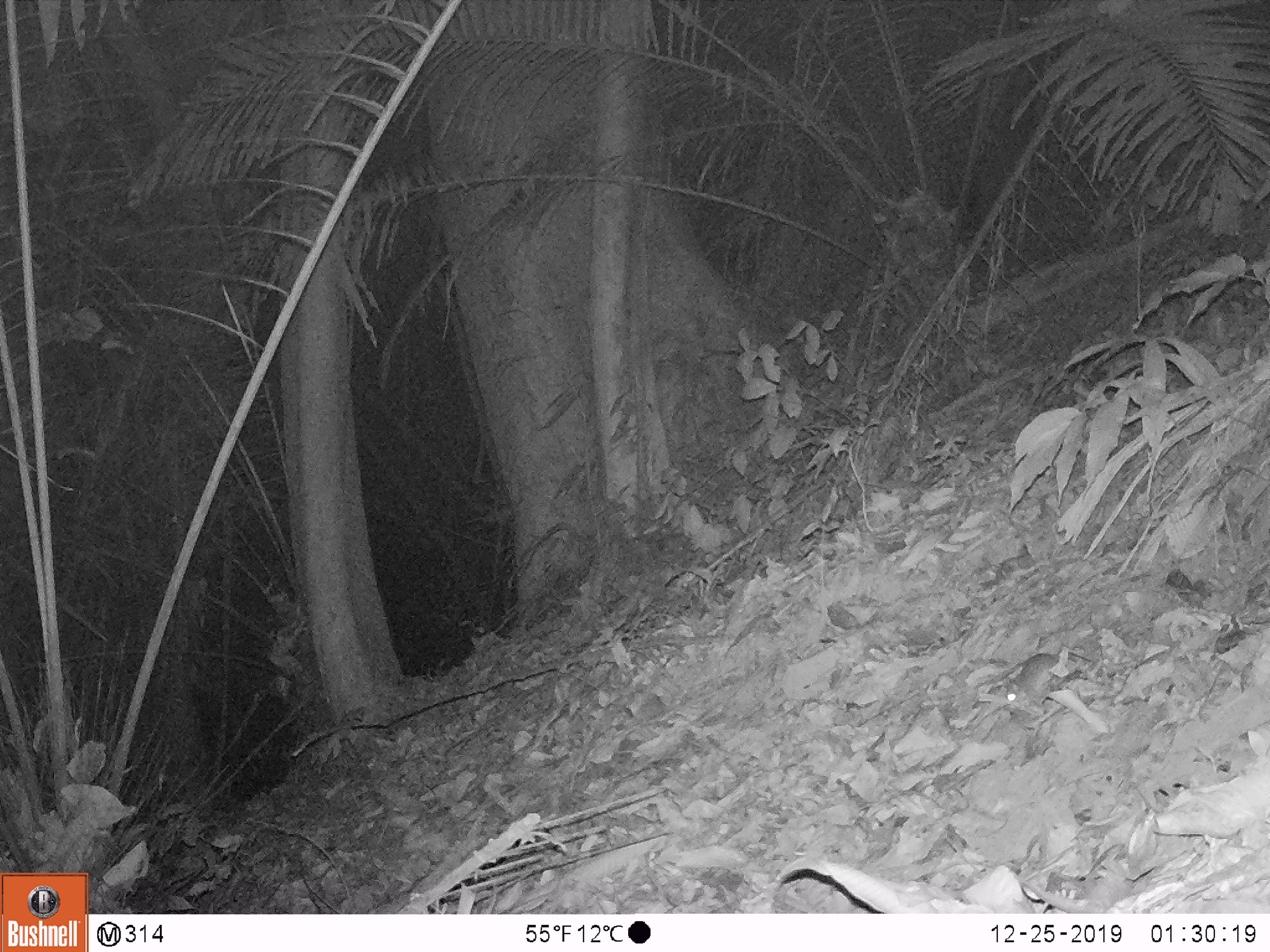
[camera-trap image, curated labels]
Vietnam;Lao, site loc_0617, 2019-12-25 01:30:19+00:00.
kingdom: Animalia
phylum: Chordata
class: Mammalia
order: Rodentia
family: Muridae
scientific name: Muridae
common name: old-world mice and rats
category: unidentified murid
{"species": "unidentified murid (old-world mice and rats) (Muridae)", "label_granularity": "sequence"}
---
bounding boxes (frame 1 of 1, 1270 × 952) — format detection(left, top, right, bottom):
unidentified murid: detection(1002, 650, 1081, 709)